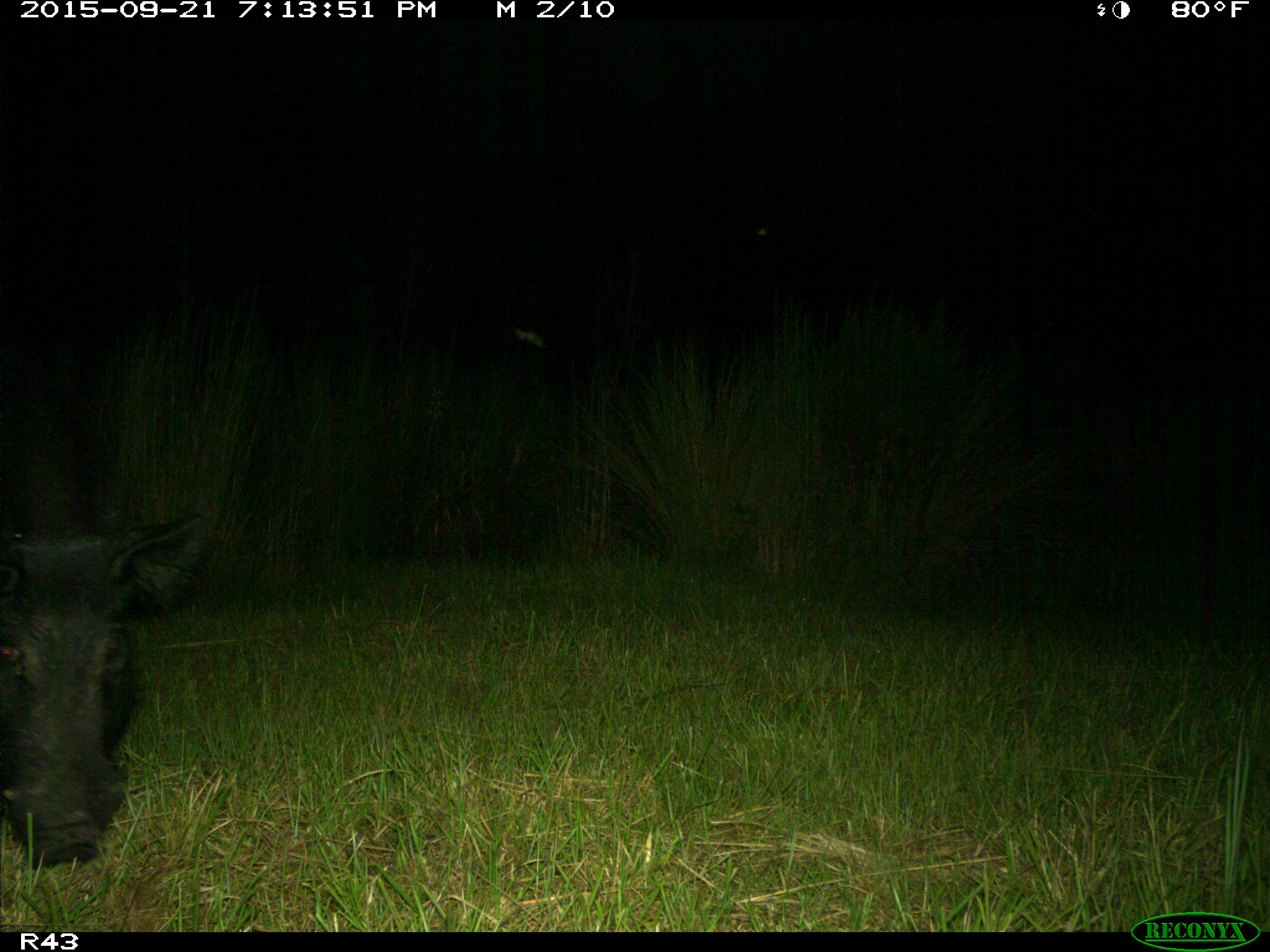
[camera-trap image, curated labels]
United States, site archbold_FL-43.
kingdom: Animalia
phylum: Chordata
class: Mammalia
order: Artiodactyla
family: Suidae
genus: Sus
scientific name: Sus scrofa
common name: wild boar